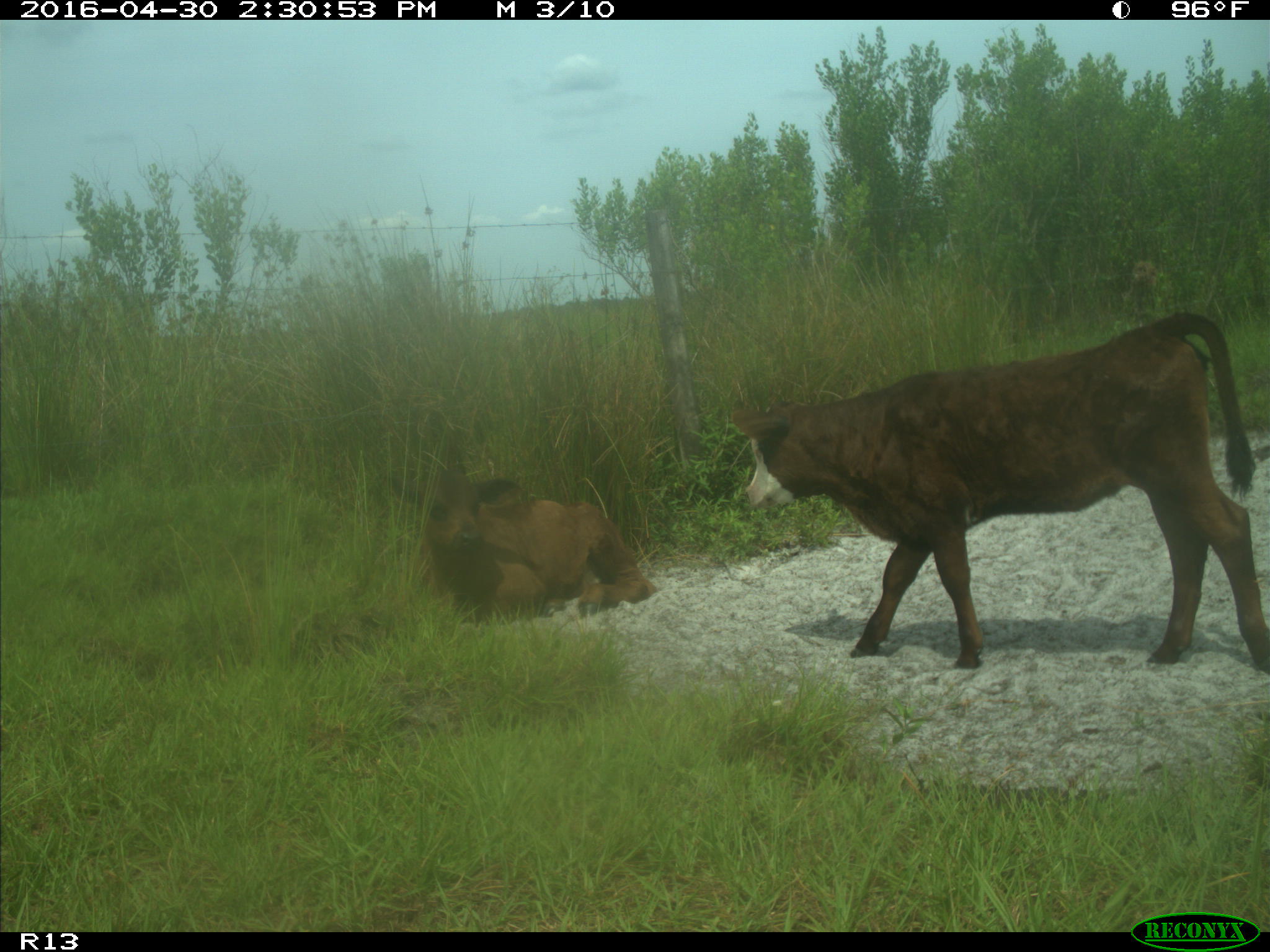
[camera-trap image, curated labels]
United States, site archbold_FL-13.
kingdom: Animalia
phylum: Chordata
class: Mammalia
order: Artiodactyla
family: Bovidae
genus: Bos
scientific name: Bos taurus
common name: domestic cow